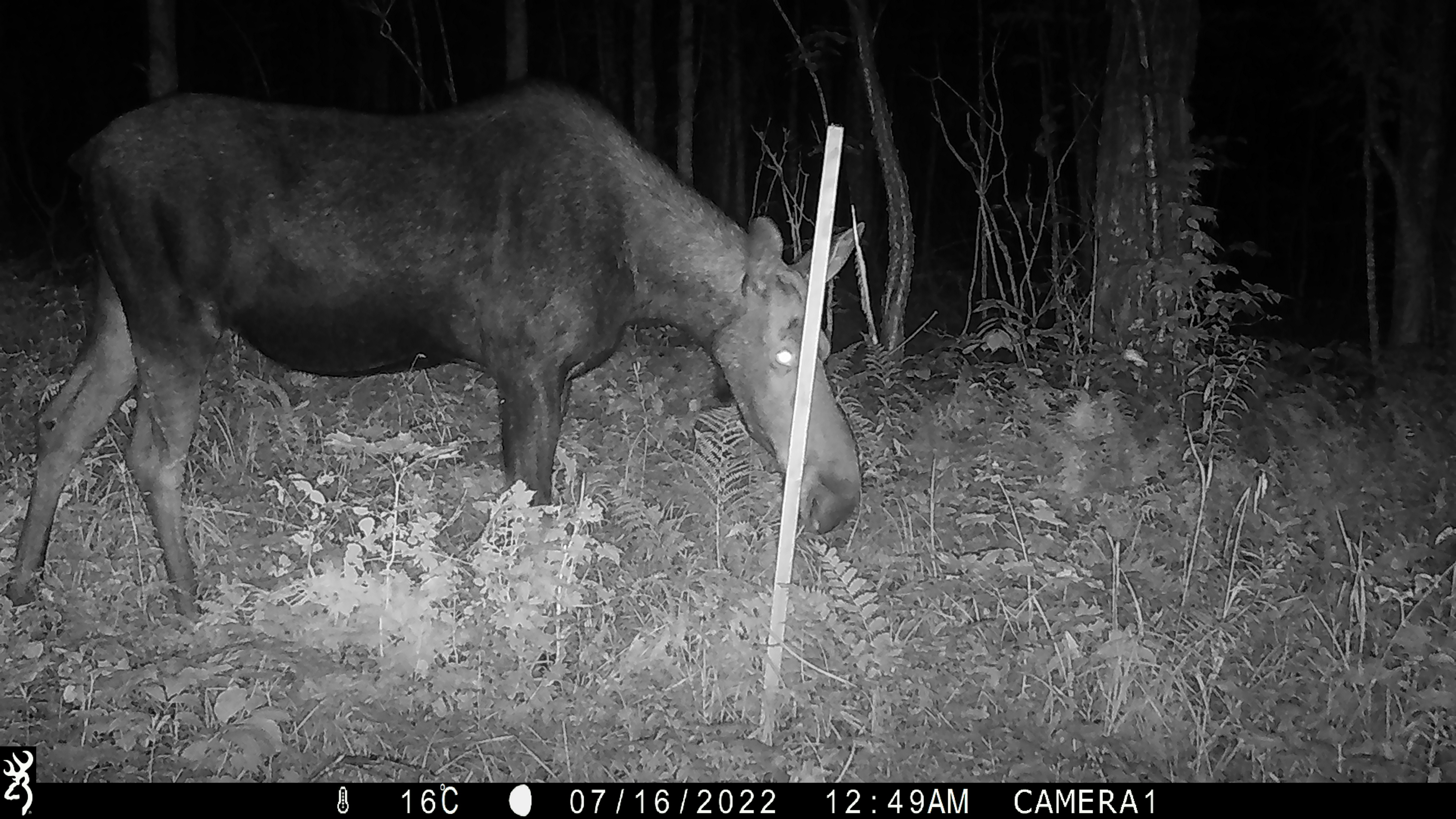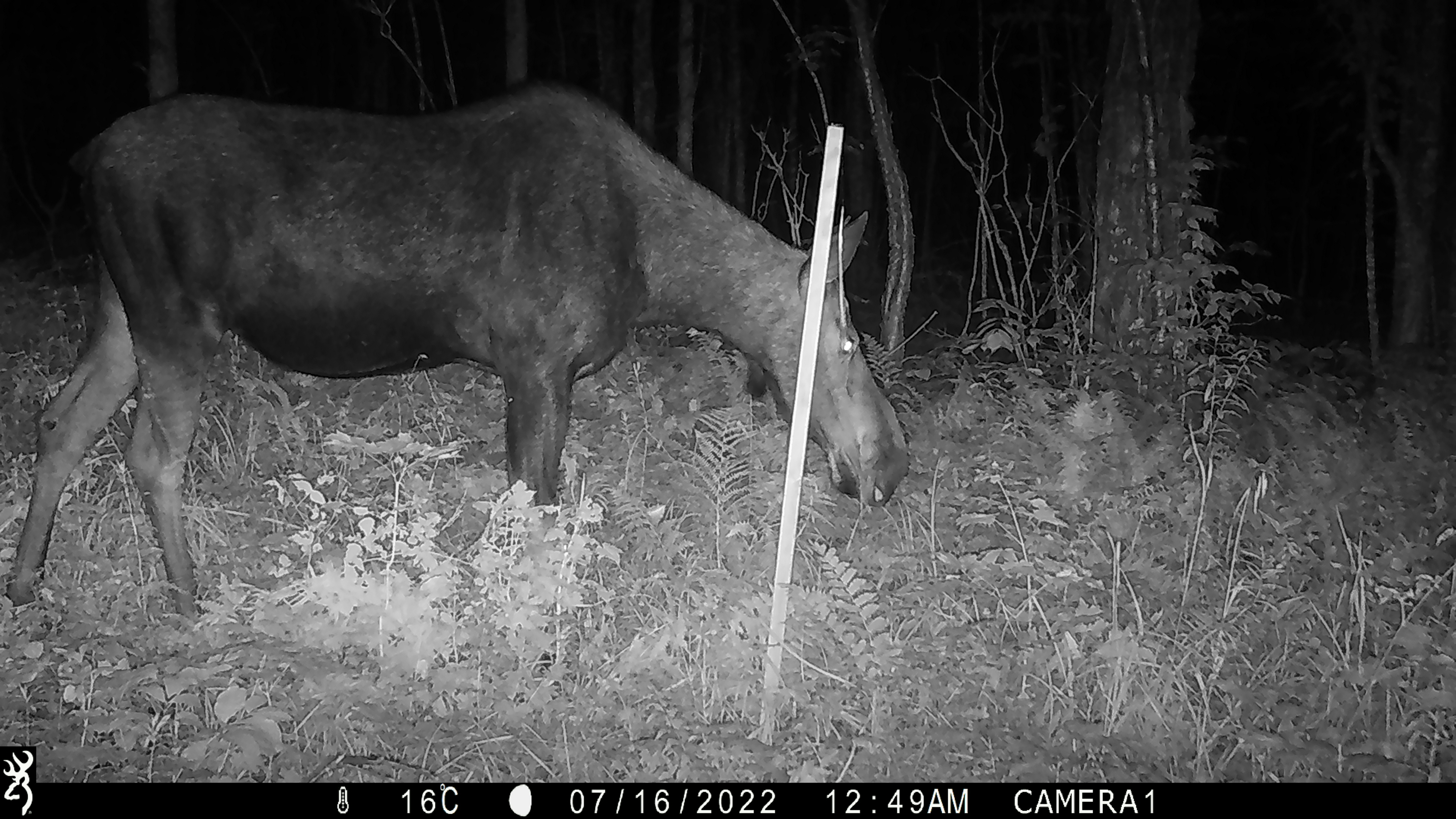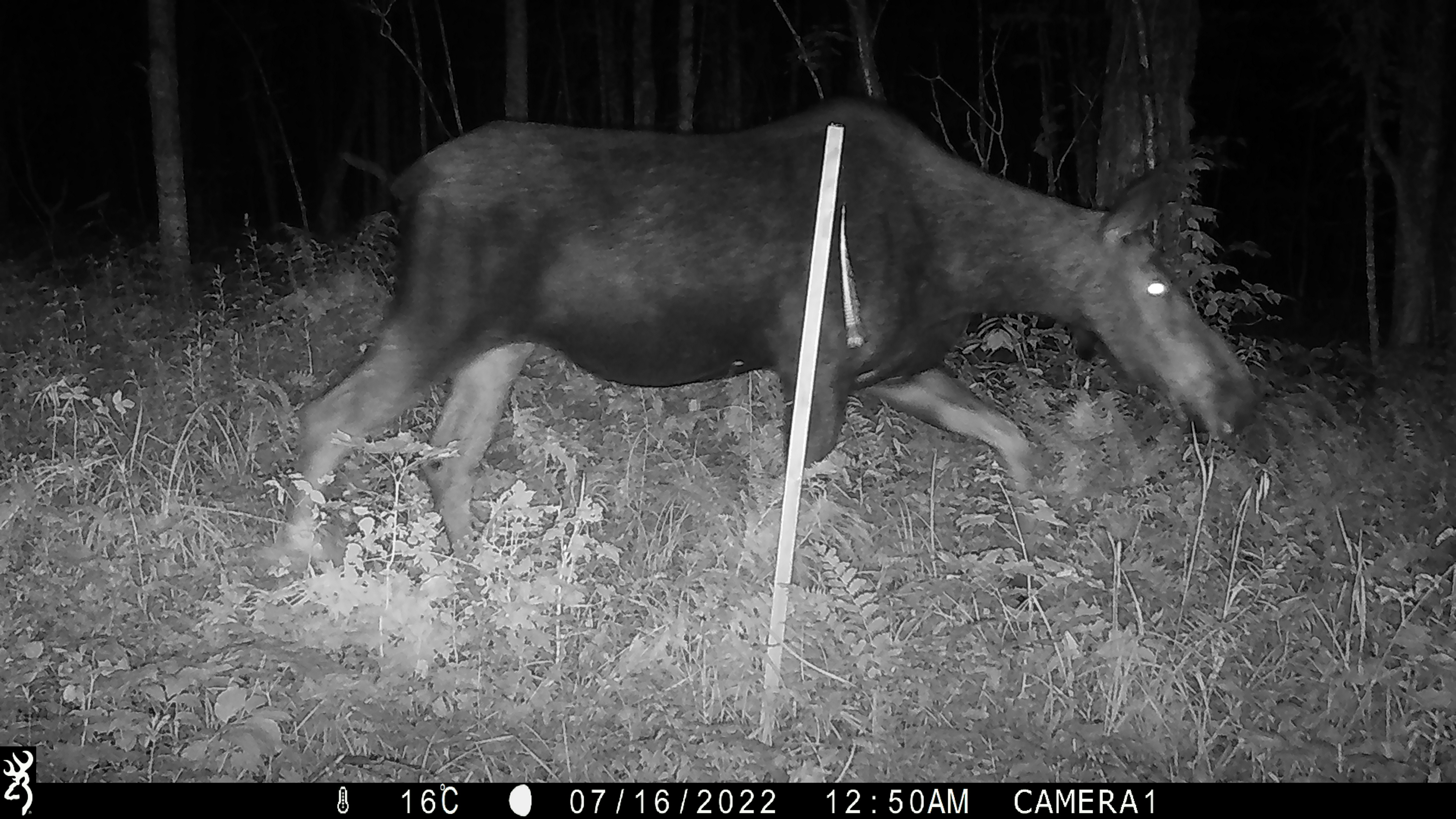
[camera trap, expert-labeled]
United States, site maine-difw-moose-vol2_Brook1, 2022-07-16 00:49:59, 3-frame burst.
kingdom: Animalia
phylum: Chordata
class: Mammalia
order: Artiodactyla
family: Cervidae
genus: Alces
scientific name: Alces alces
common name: moose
Moose (Alces alces).